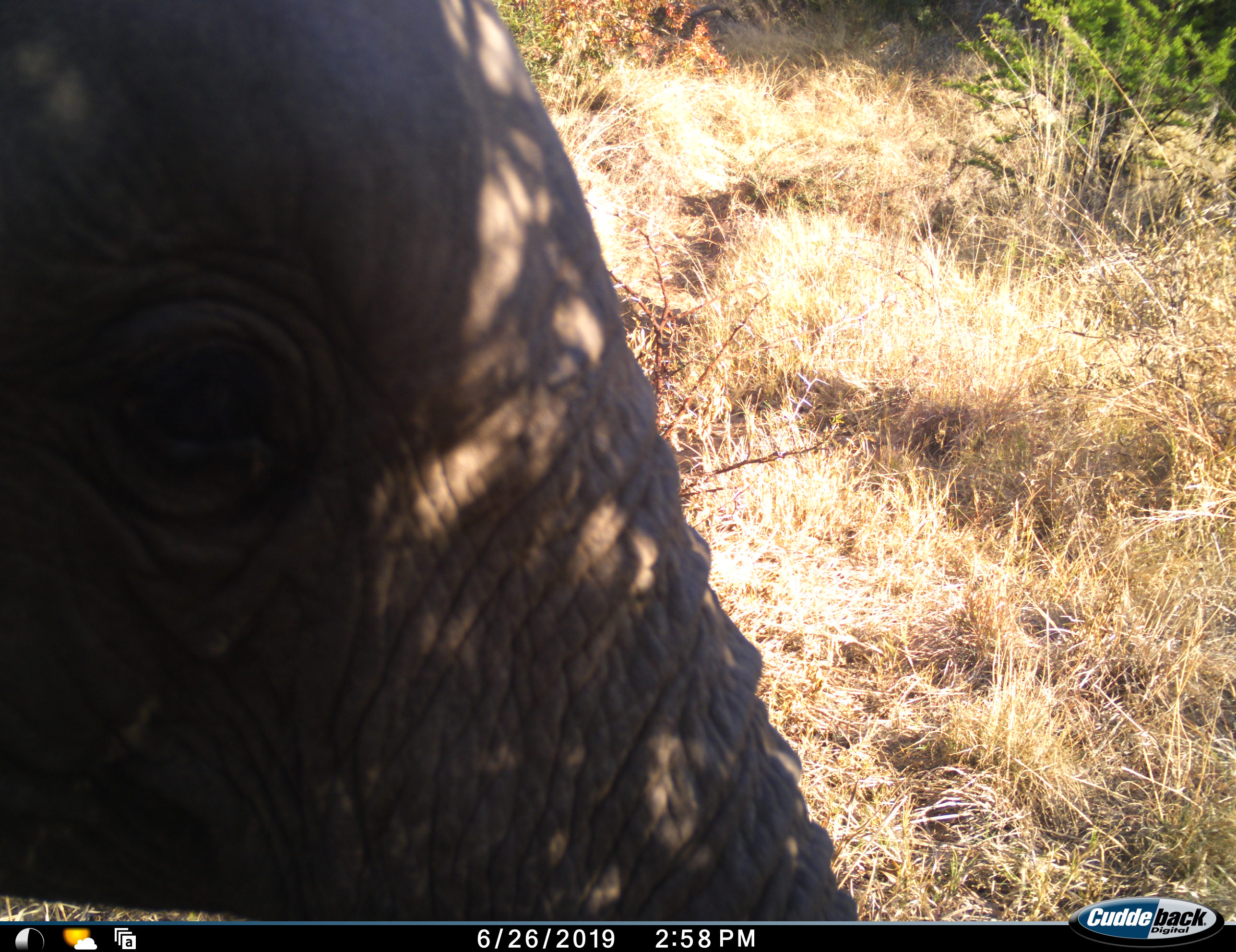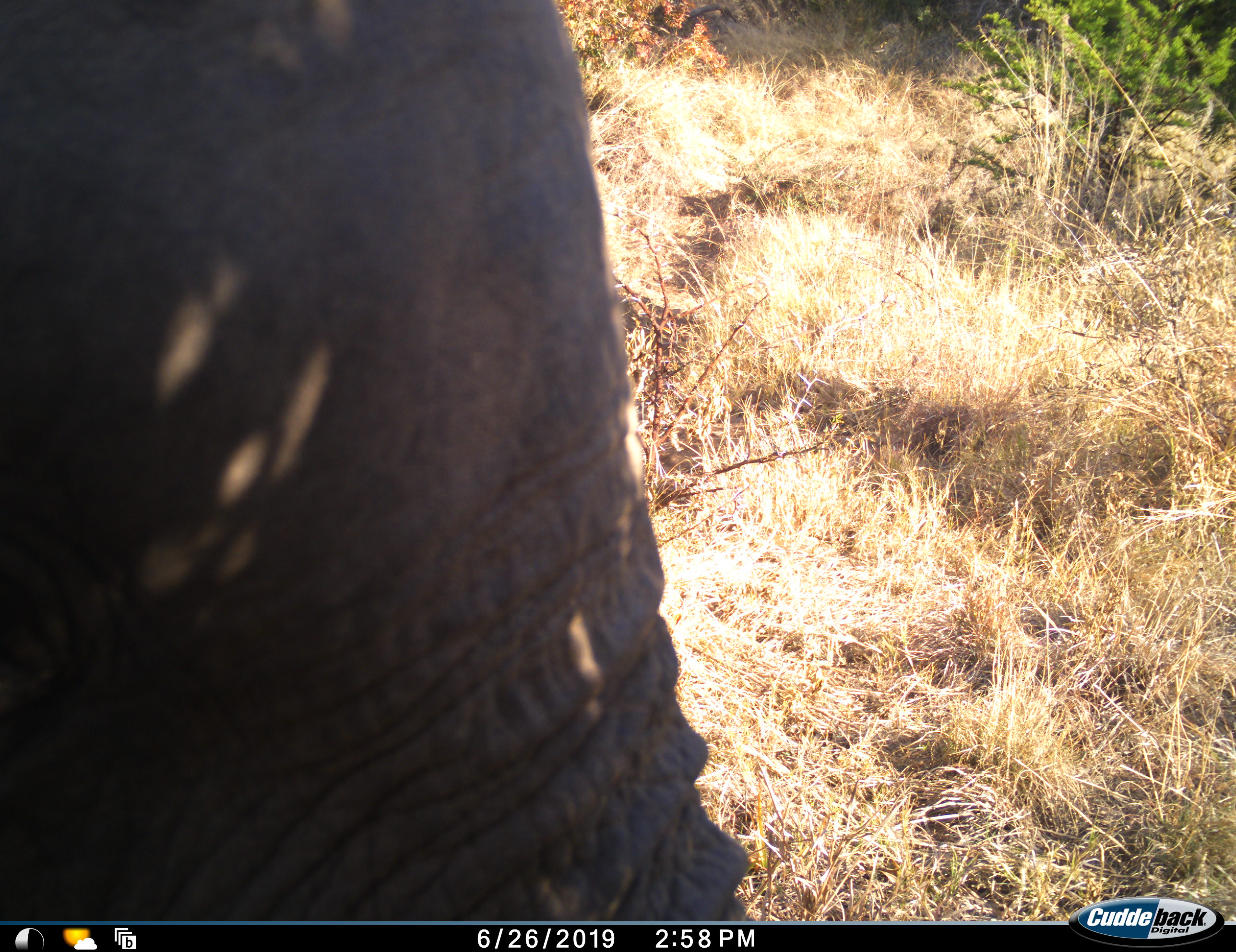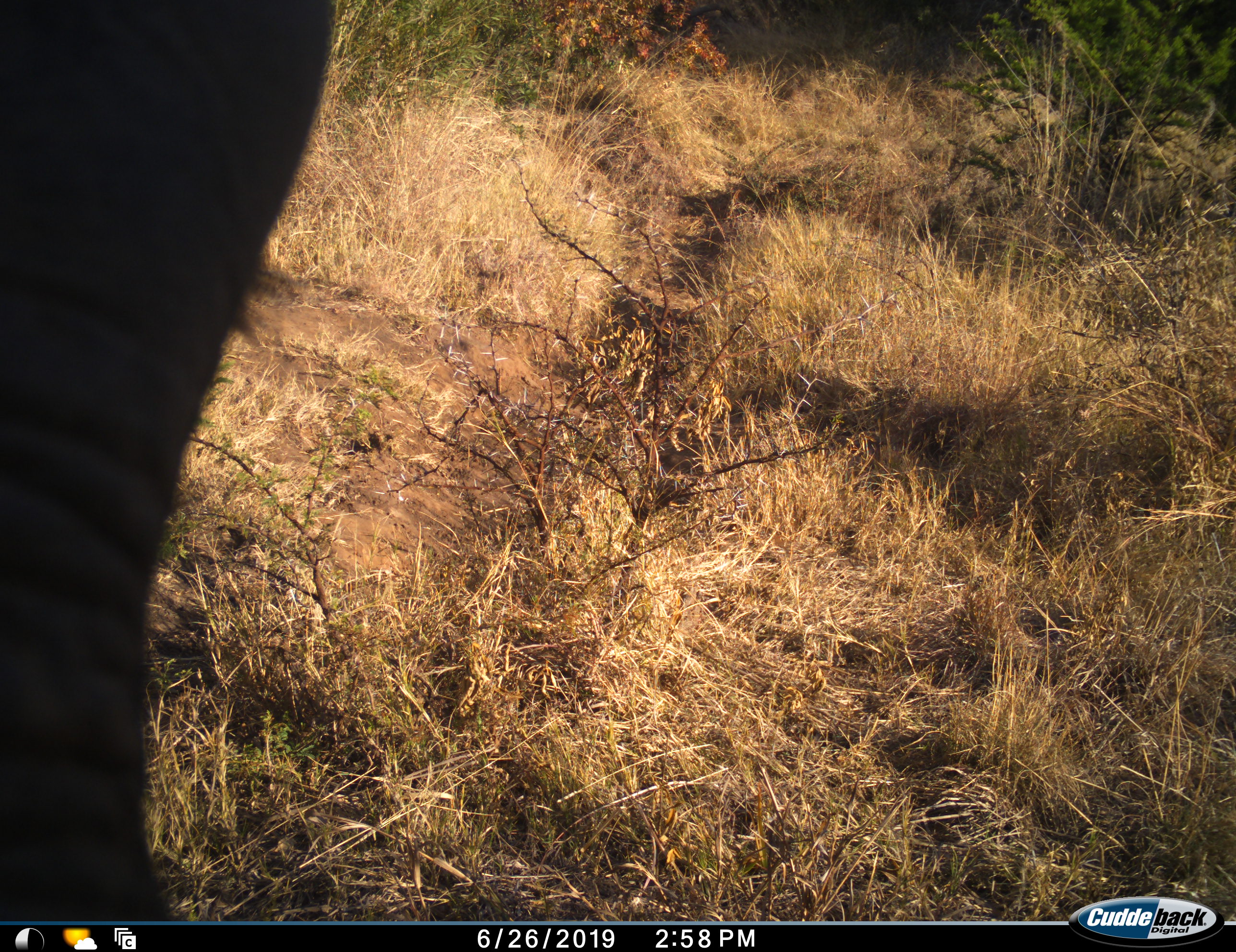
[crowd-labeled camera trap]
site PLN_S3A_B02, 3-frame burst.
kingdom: Animalia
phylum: Chordata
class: Mammalia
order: Proboscidea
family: Elephantidae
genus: Loxodonta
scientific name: Loxodonta africana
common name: african bush elephant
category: elephant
Elephant (african bush elephant) (Loxodonta africana), count 1. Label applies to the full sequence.